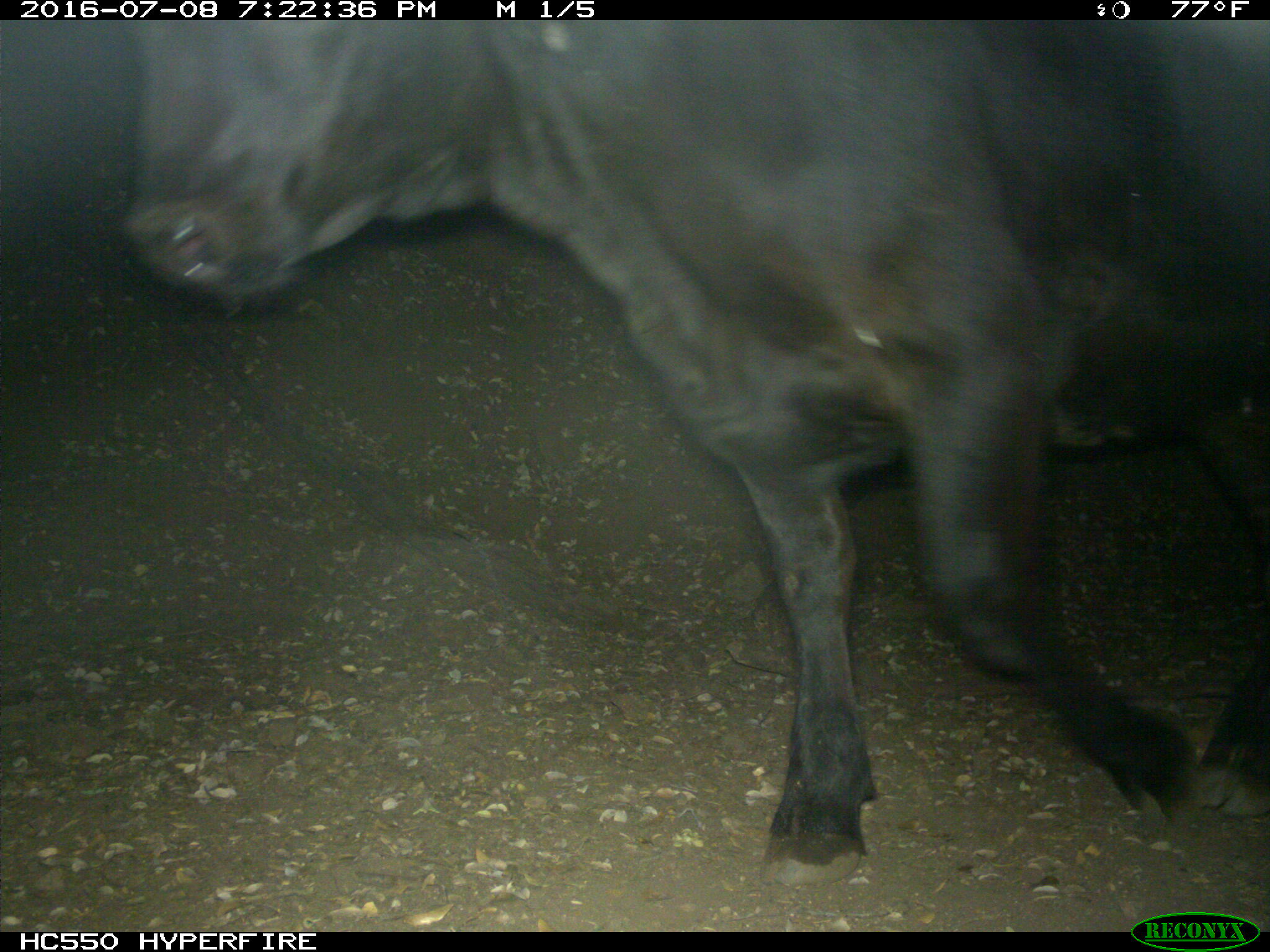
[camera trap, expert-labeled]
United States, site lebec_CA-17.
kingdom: Animalia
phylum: Chordata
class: Mammalia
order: Artiodactyla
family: Bovidae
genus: Bos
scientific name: Bos taurus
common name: domestic cow